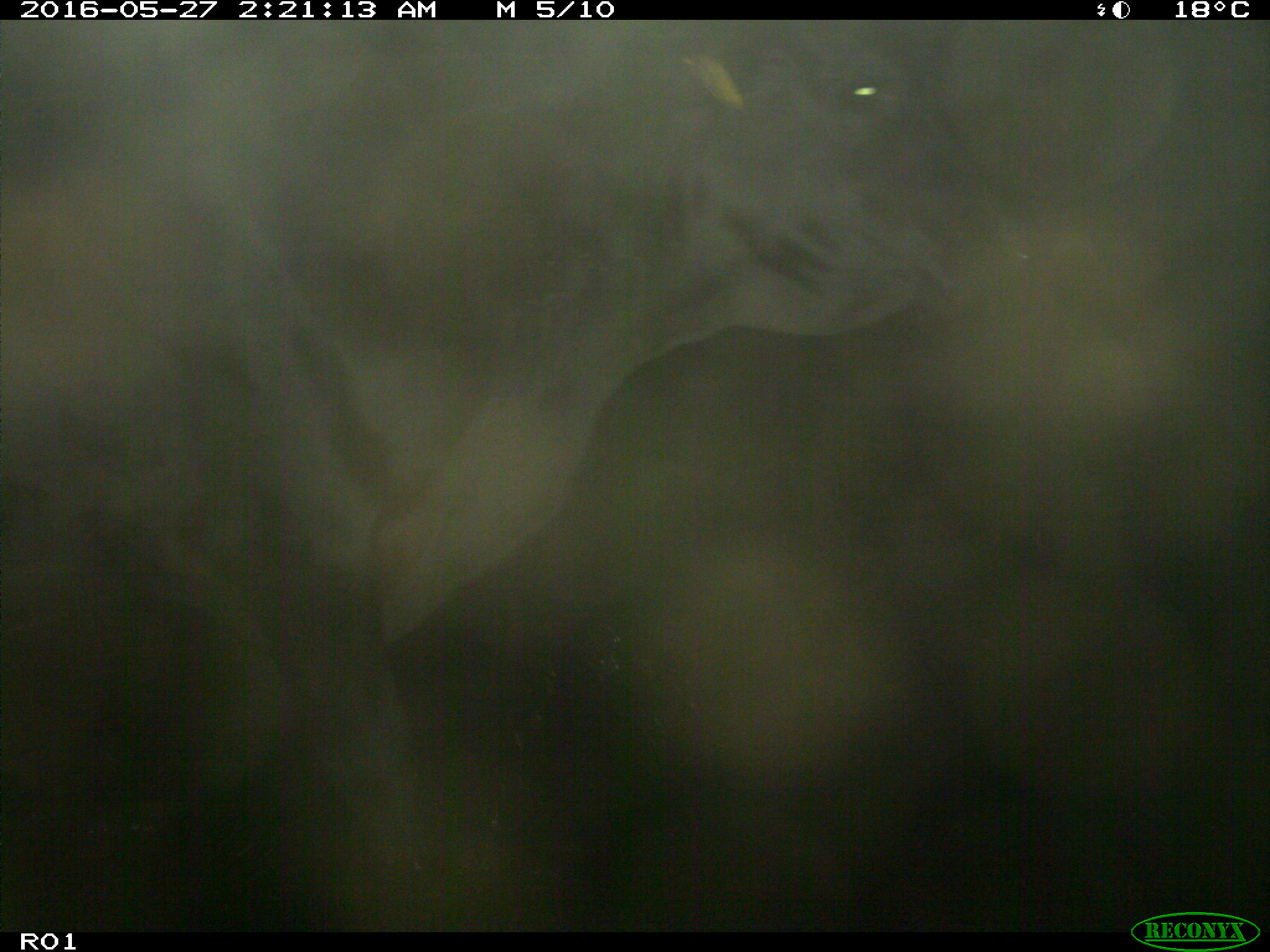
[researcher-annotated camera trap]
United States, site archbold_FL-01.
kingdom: Animalia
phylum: Chordata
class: Mammalia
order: Artiodactyla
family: Bovidae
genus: Bos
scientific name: Bos taurus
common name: domestic cow